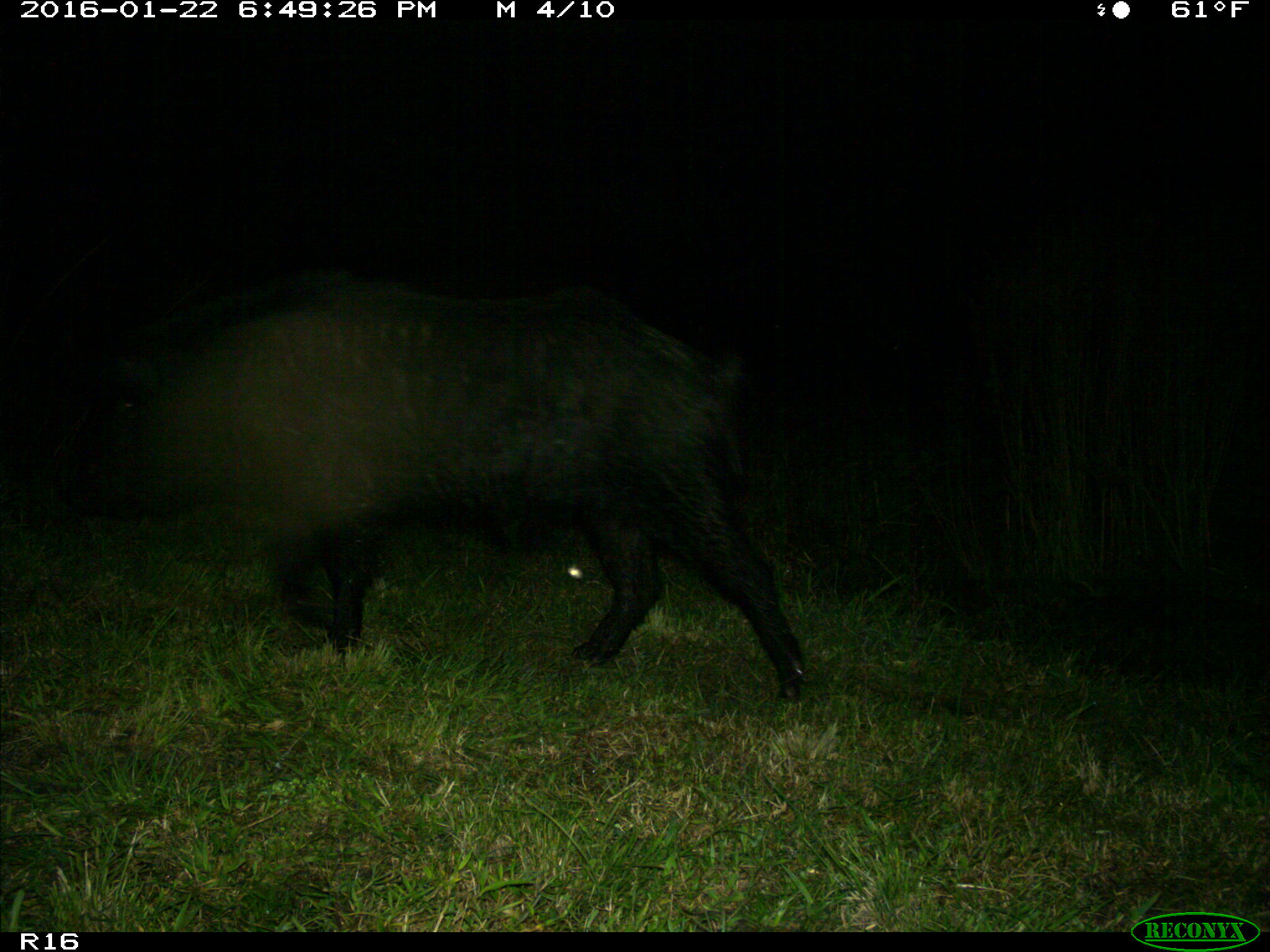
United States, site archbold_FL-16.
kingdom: Animalia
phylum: Chordata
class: Mammalia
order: Artiodactyla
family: Suidae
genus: Sus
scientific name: Sus scrofa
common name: wild boar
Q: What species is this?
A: Sus scrofa (wild boar).